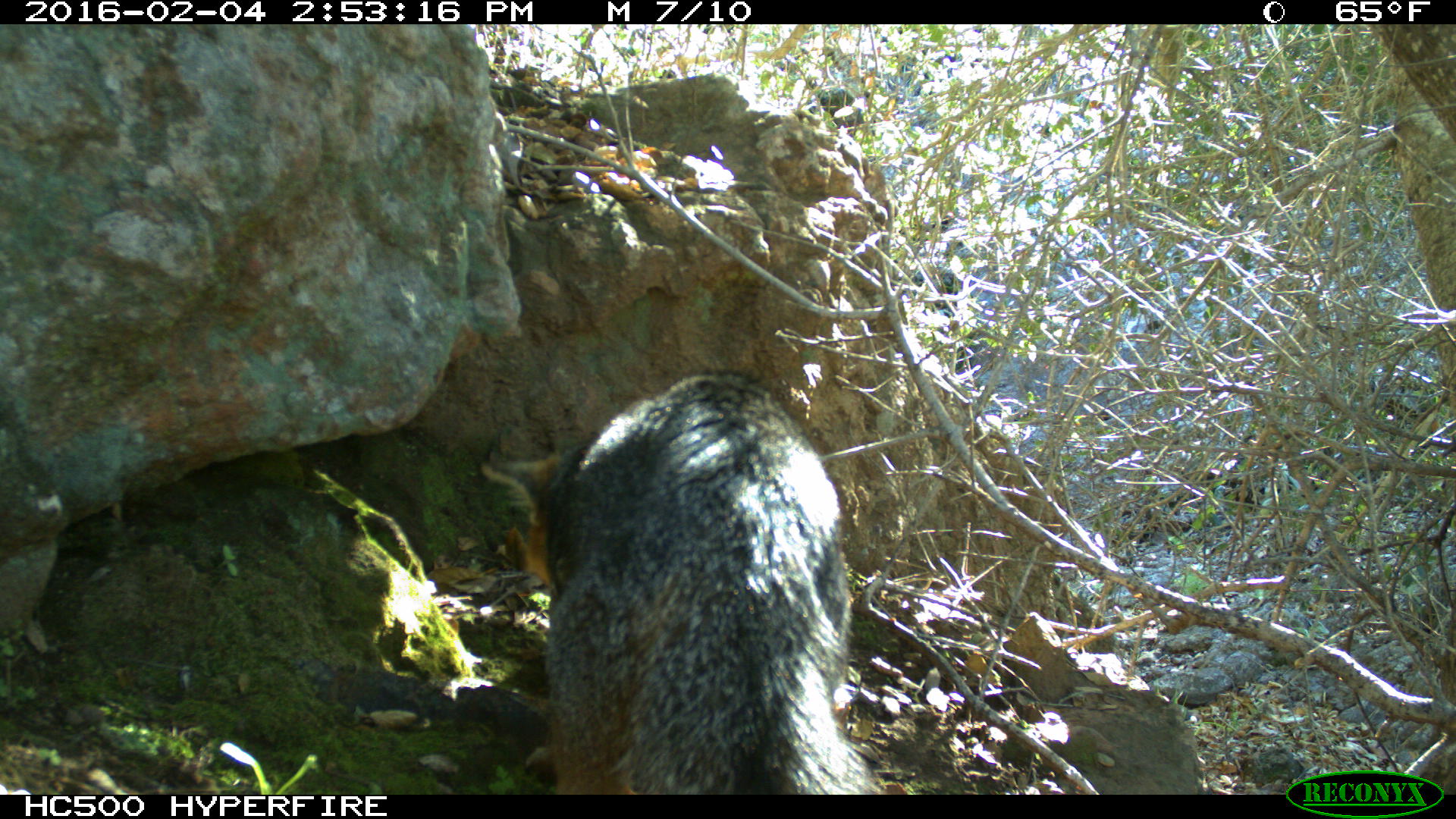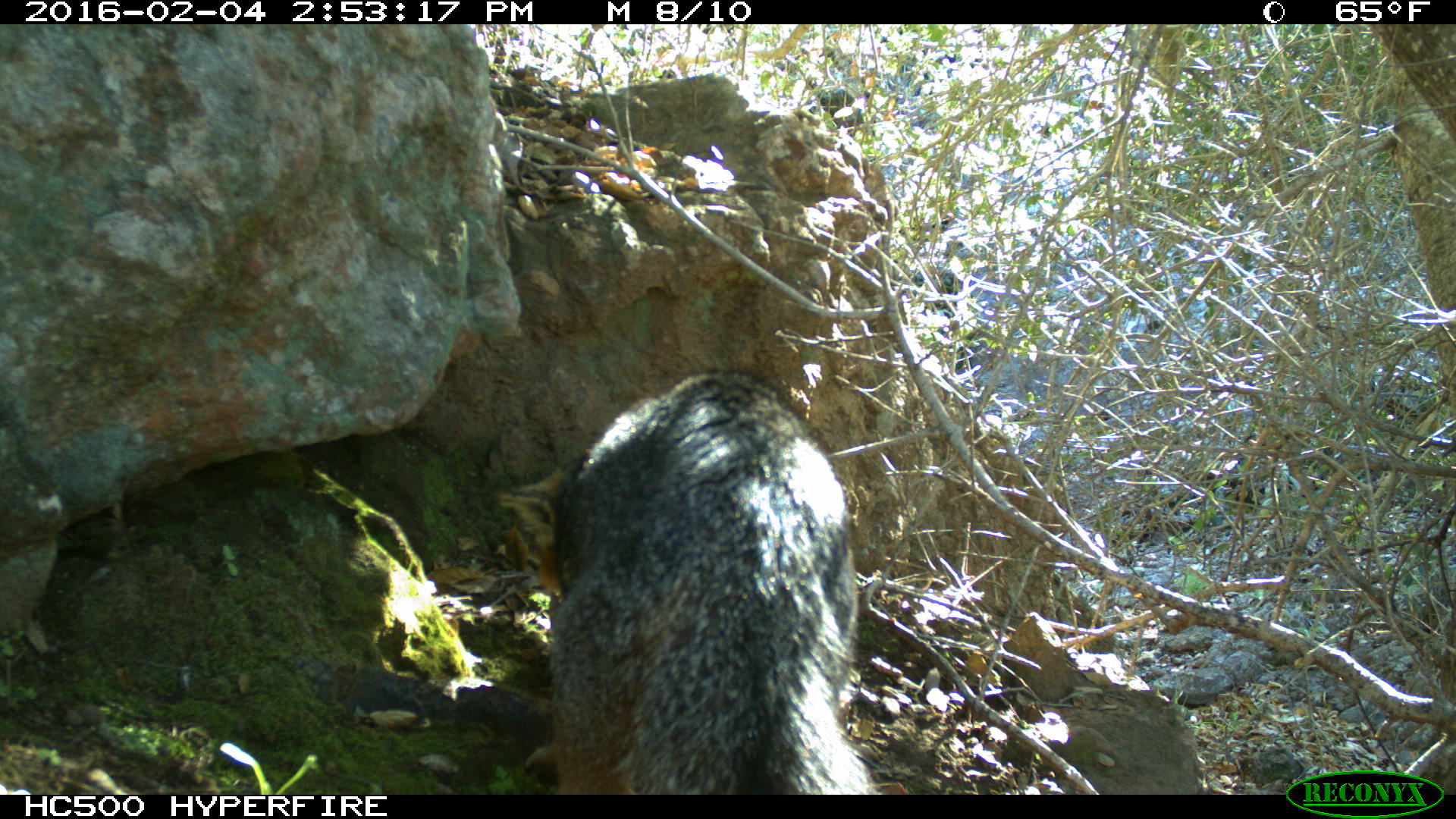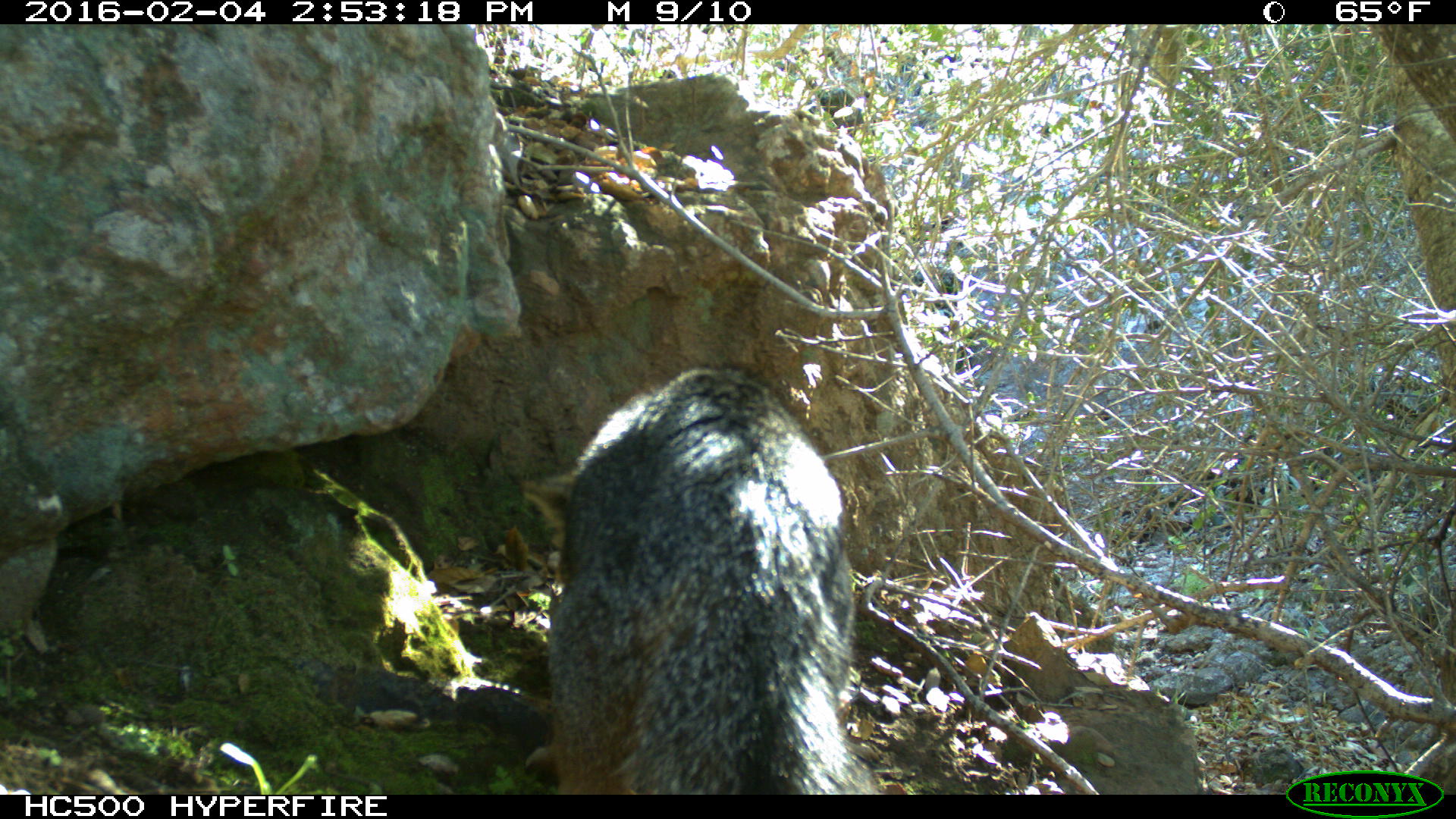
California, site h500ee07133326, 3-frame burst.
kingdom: Animalia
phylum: Chordata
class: Mammalia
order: Carnivora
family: Canidae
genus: Urocyon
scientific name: Urocyon littoralis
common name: island fox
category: fox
Fox (island fox) (Urocyon littoralis).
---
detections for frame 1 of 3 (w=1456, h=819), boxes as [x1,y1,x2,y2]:
fox: [475,376,876,794]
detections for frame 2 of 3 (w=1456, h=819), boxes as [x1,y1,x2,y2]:
fox: [494,368,890,794]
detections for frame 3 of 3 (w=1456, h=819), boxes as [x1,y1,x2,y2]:
fox: [521,364,880,795]